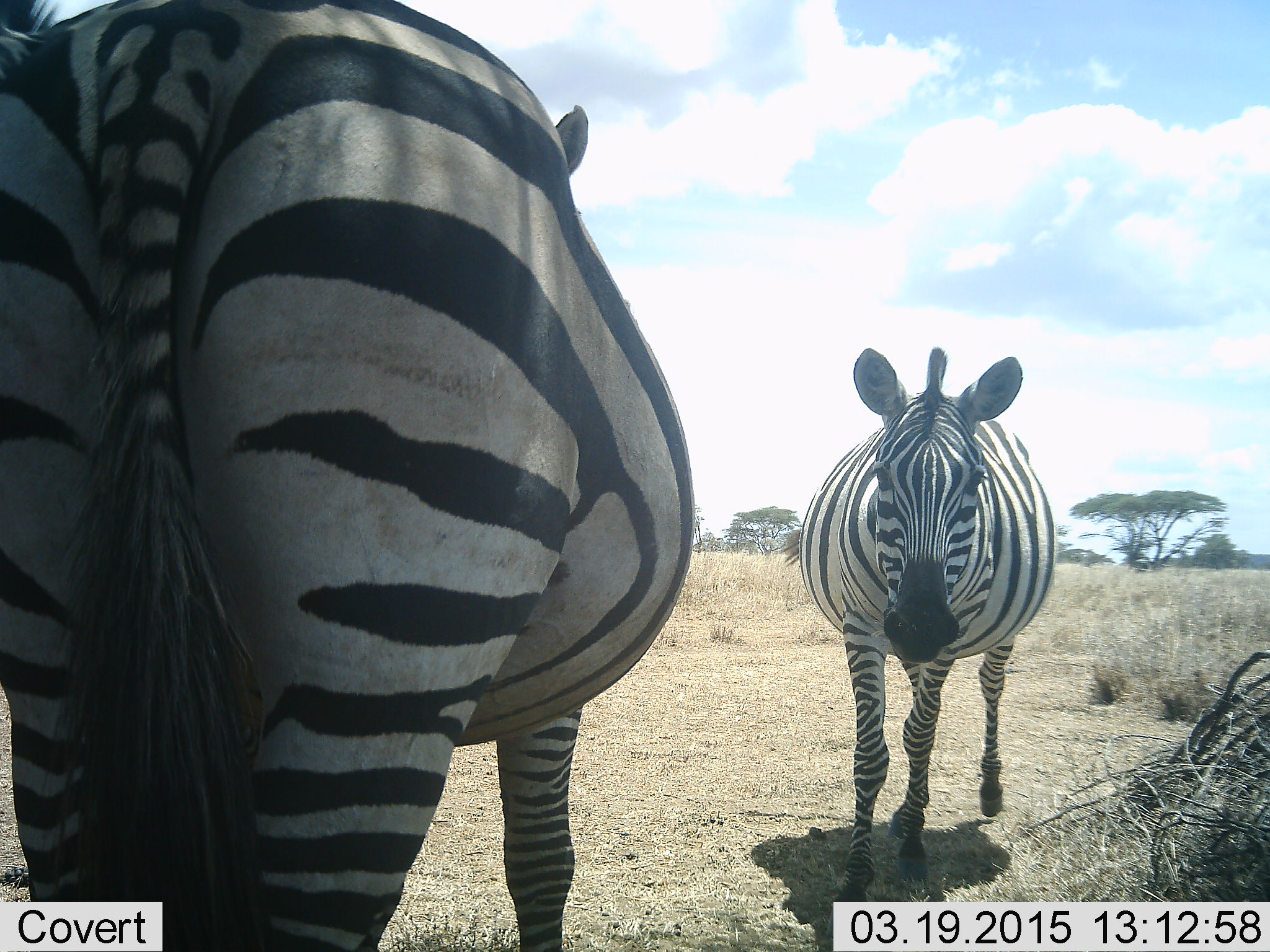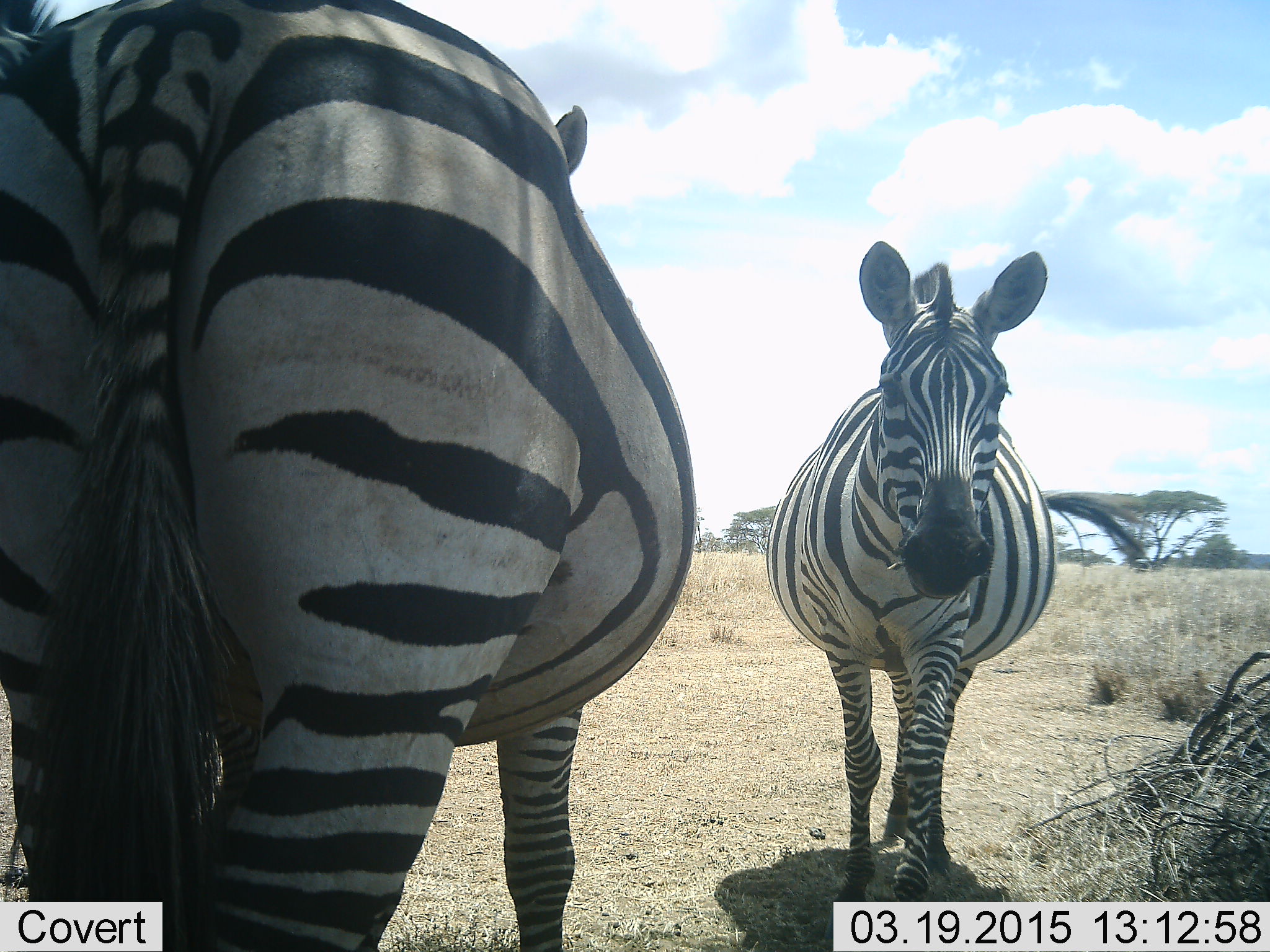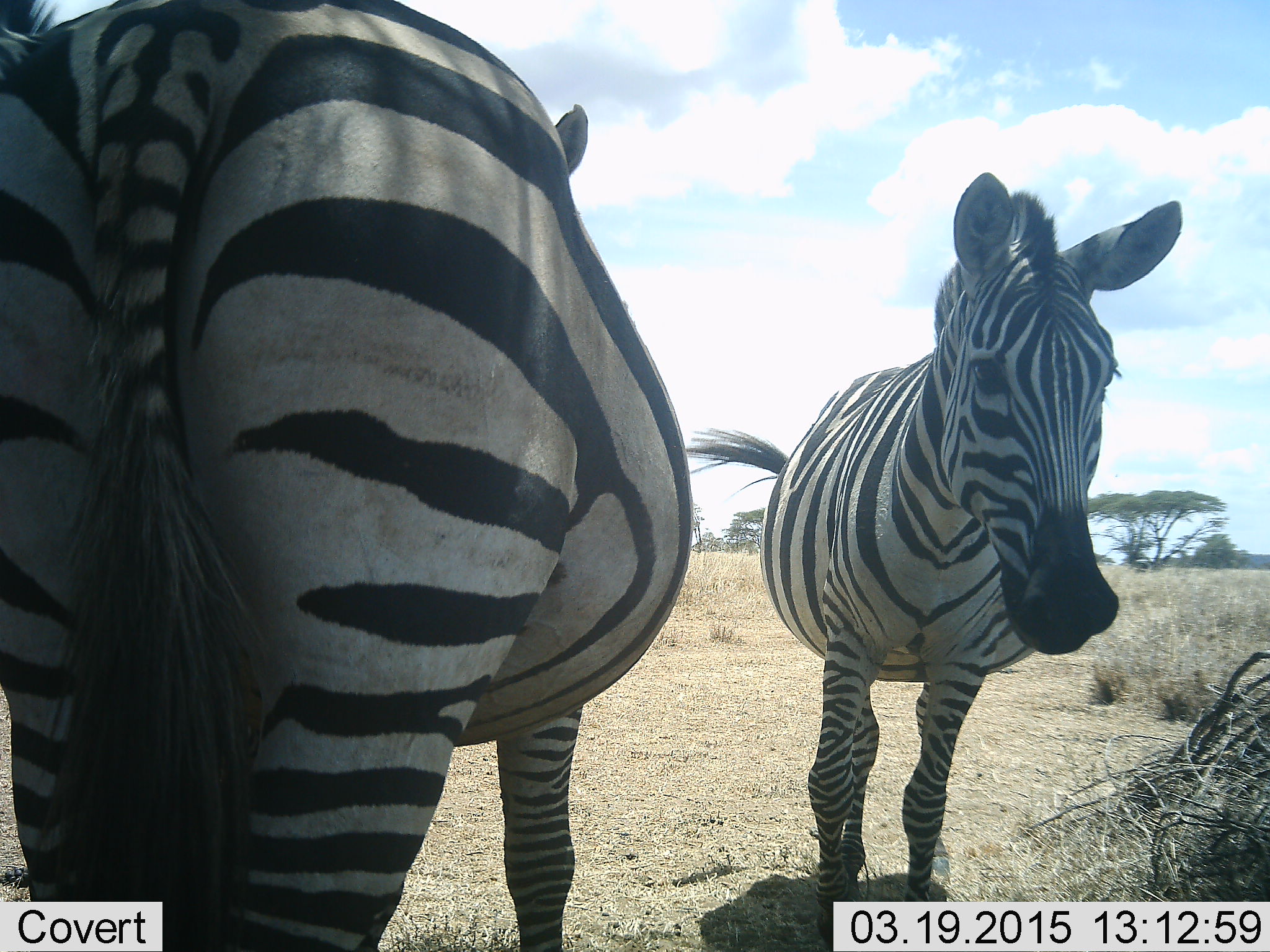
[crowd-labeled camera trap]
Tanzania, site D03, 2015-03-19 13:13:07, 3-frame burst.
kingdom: Animalia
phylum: Chordata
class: Mammalia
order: Perissodactyla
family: Equidae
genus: Equus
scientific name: Equus quagga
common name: plains zebra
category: zebra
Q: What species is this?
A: Zebra (plains zebra) (Equus quagga).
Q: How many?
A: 2.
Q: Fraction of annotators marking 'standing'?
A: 100%.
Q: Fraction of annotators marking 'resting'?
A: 0%.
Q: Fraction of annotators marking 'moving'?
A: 40%.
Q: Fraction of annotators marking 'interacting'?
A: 0%.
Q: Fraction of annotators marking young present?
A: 0%.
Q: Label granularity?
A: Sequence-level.